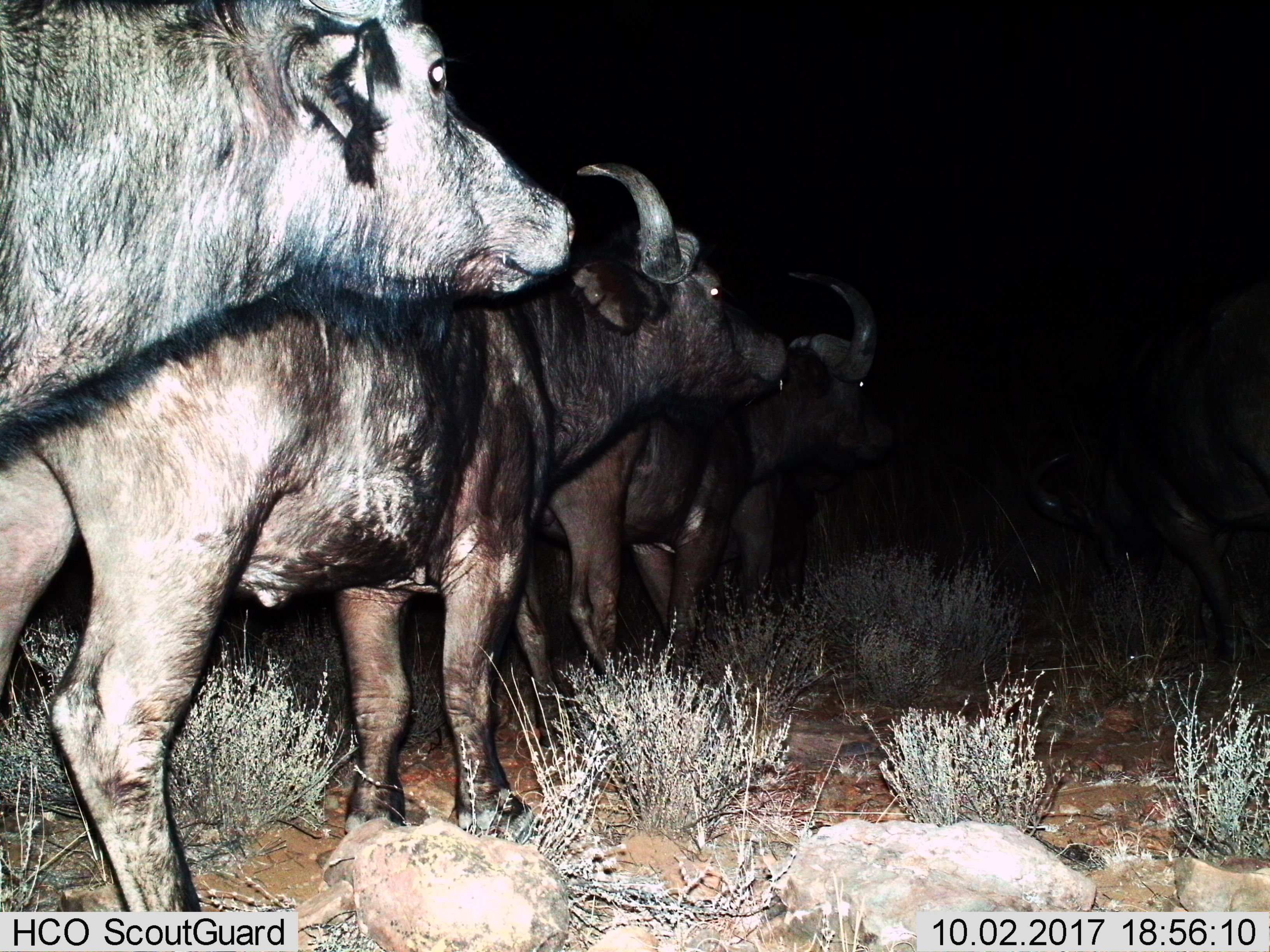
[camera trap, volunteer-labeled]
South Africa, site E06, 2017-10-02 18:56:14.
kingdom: Animalia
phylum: Chordata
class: Mammalia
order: Artiodactyla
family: Bovidae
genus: Syncerus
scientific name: Syncerus caffer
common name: cape buffalo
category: buffalo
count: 5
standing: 100%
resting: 0%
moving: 33%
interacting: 11%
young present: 0%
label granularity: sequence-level